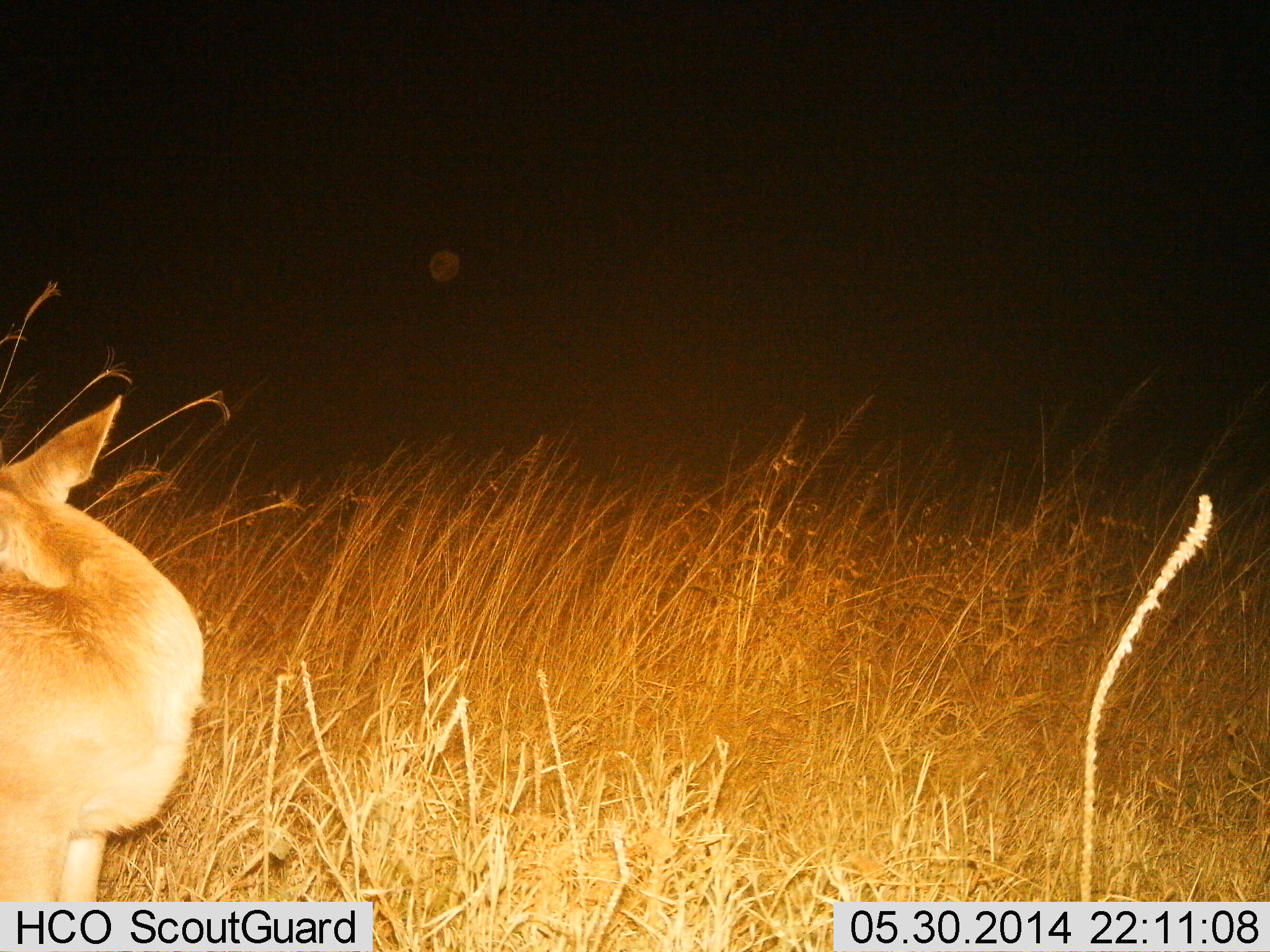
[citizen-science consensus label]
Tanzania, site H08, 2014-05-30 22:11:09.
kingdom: Animalia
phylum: Chordata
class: Mammalia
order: Artiodactyla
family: Bovidae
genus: Redunca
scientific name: Redunca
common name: reedbuck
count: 1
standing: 100%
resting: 0%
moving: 0%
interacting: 0%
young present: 0%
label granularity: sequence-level